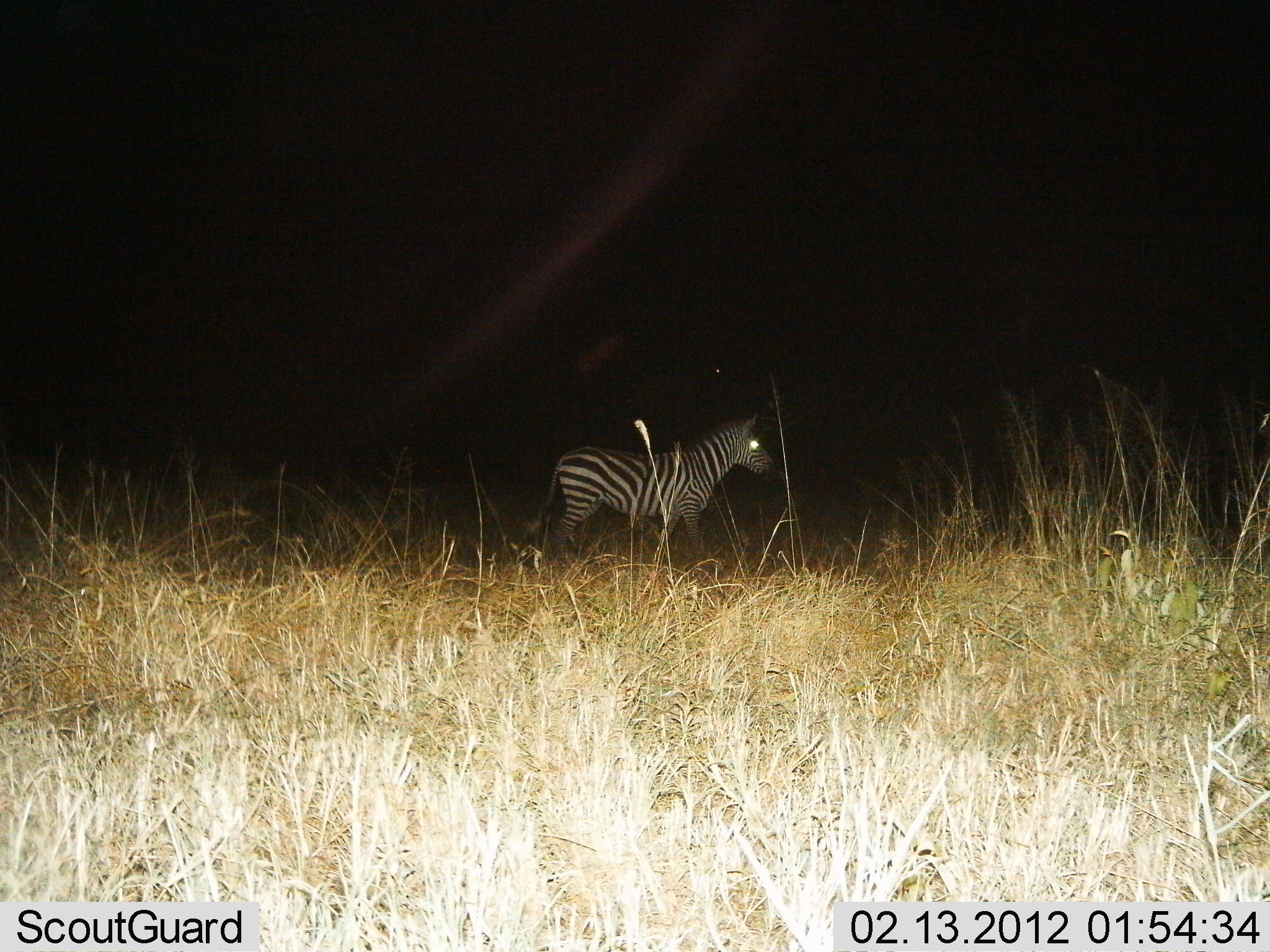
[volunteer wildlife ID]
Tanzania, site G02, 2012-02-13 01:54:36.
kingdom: Animalia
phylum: Chordata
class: Mammalia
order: Perissodactyla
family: Equidae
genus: Equus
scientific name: Equus quagga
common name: plains zebra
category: zebra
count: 1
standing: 57%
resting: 0%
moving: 43%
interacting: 0%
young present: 0%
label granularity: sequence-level